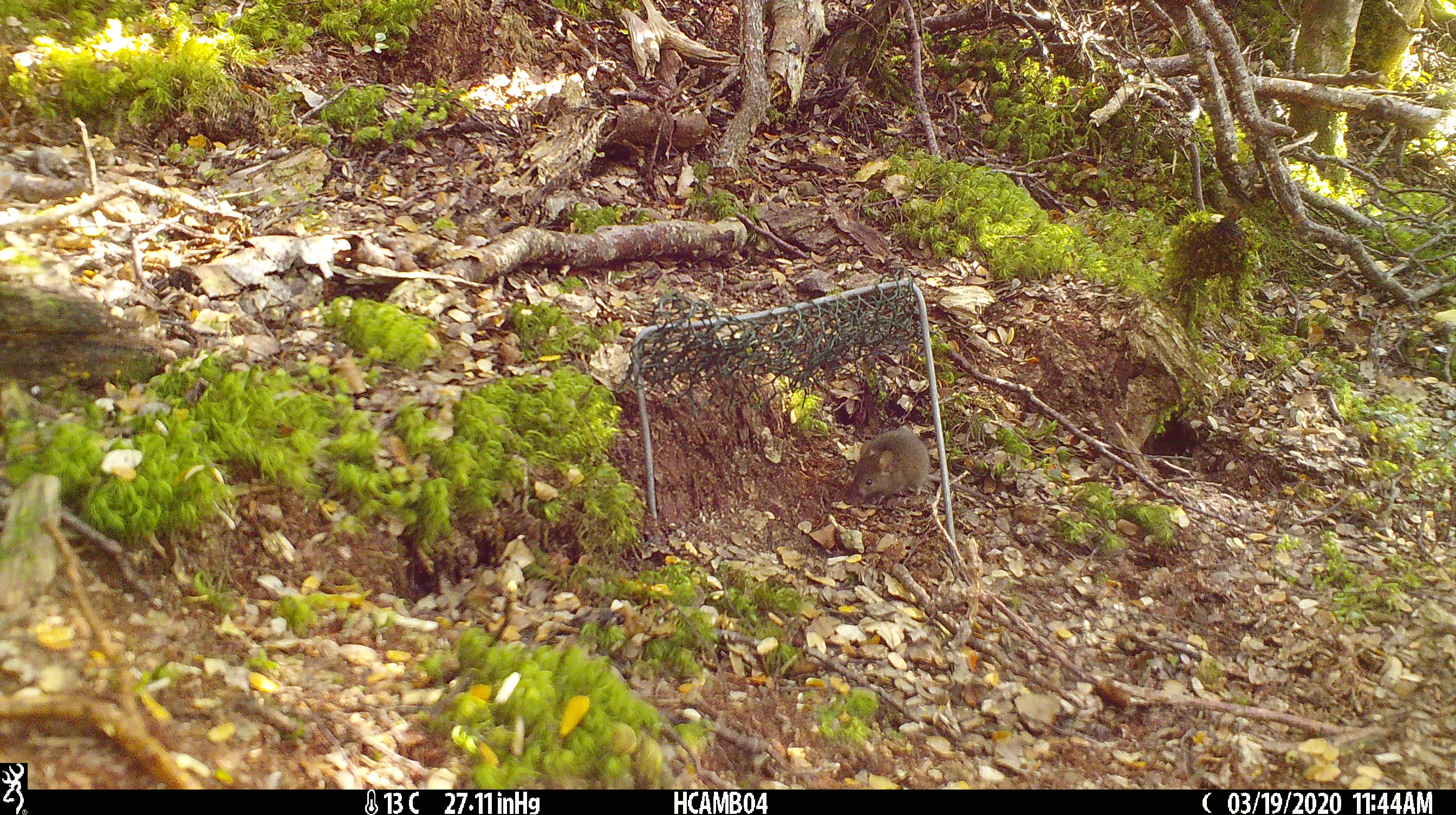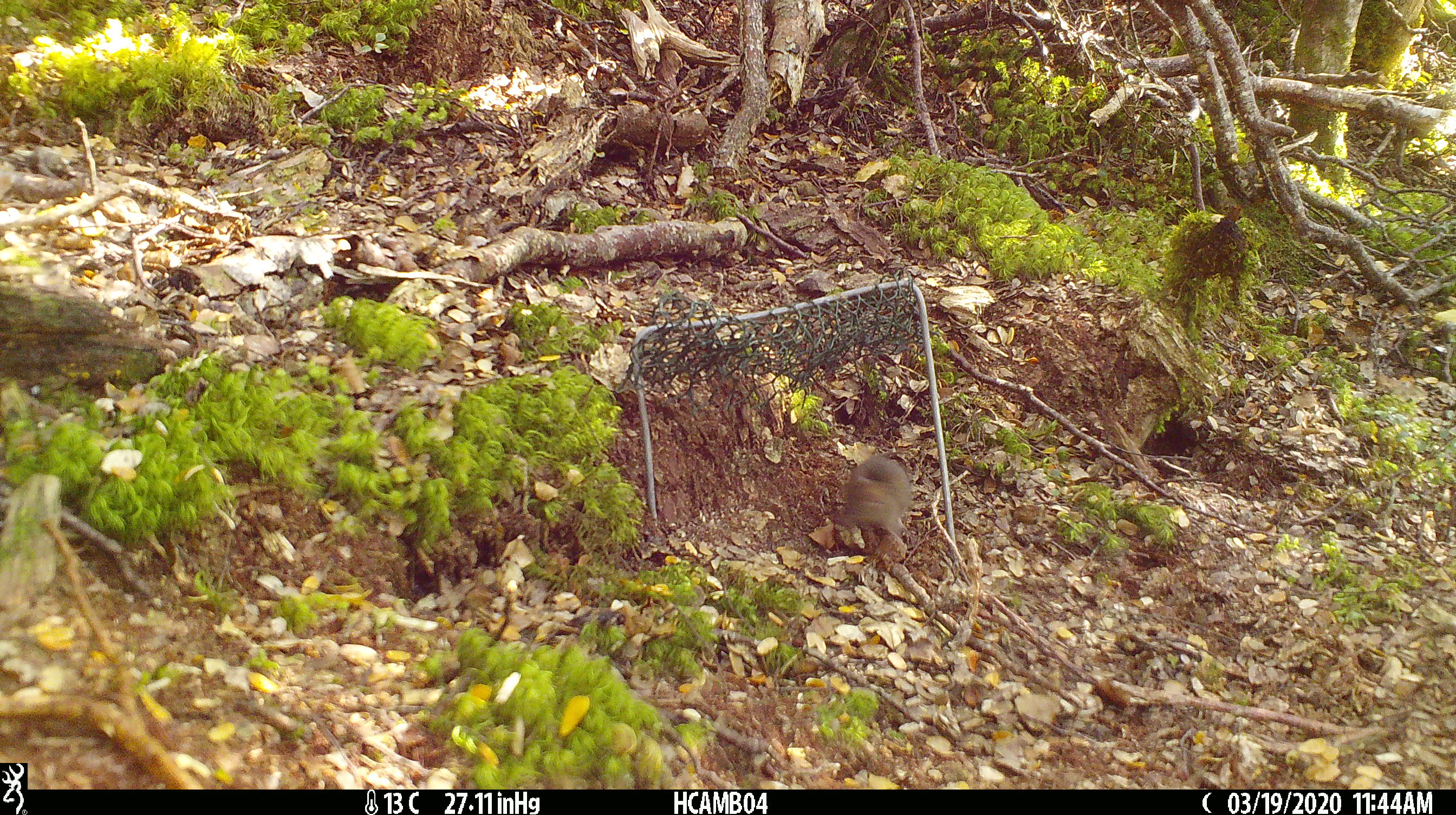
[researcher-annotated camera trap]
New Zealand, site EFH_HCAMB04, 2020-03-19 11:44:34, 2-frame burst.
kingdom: Animalia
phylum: Chordata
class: Mammalia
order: Rodentia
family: Muridae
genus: Mus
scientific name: Mus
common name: mouse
Mouse (Mus).